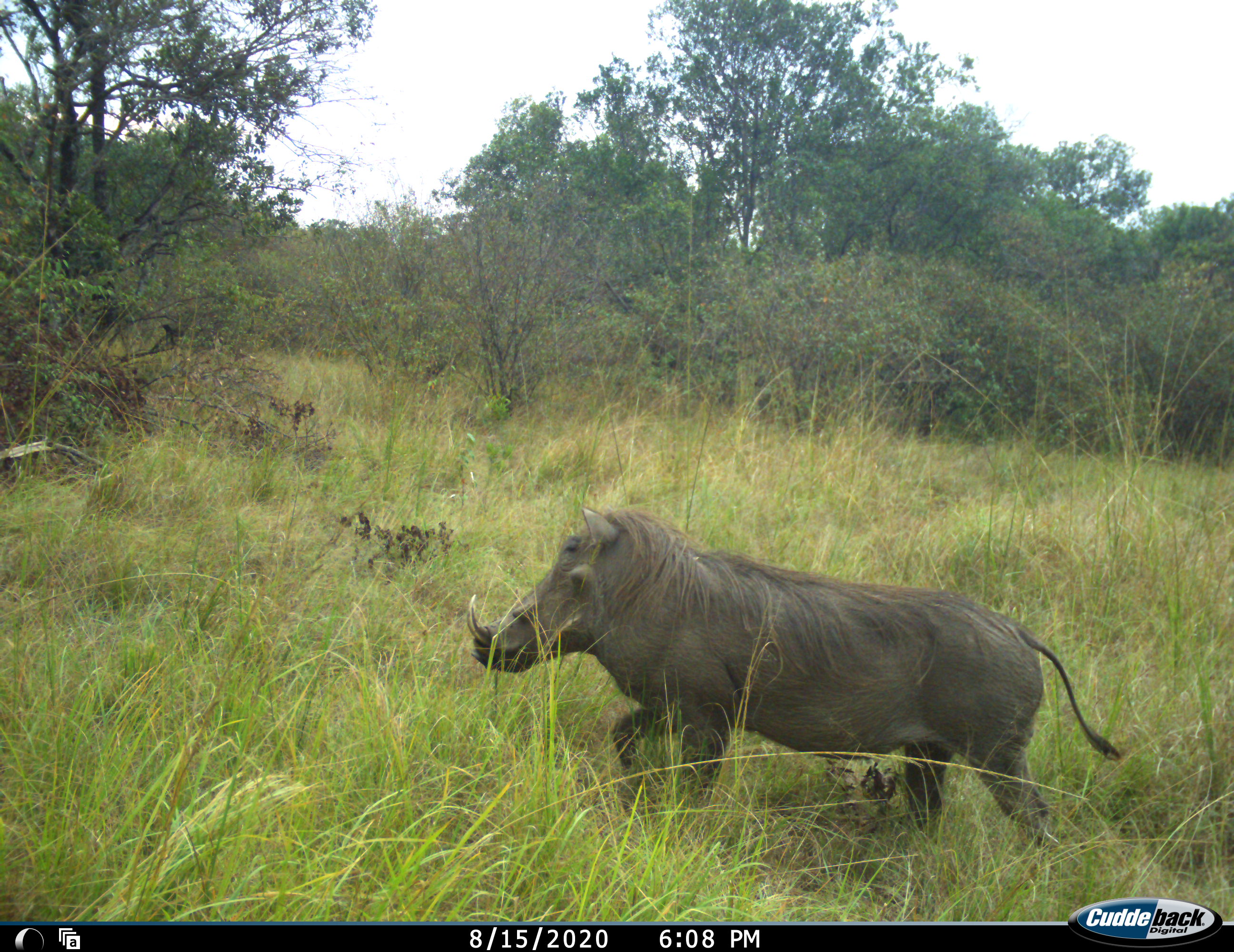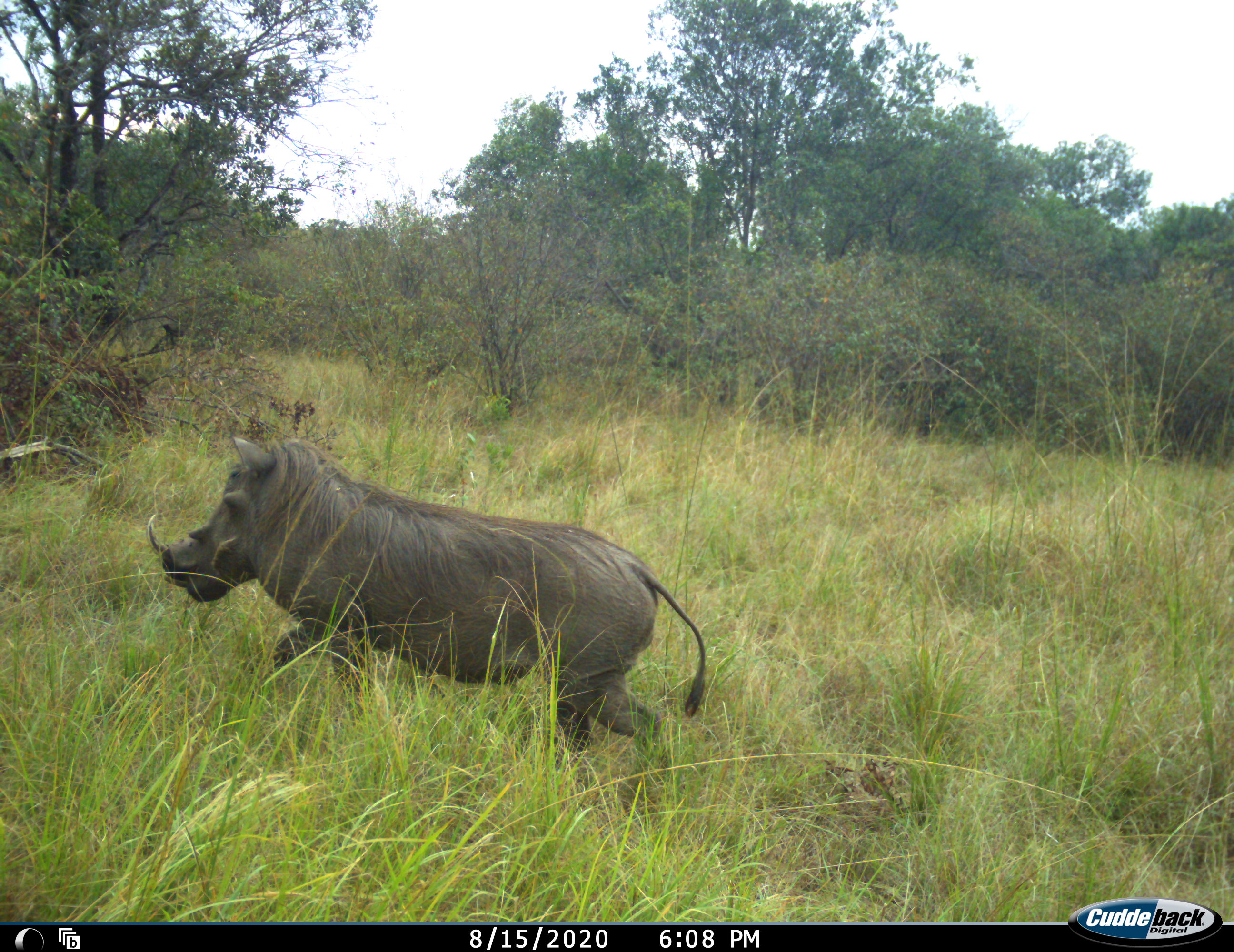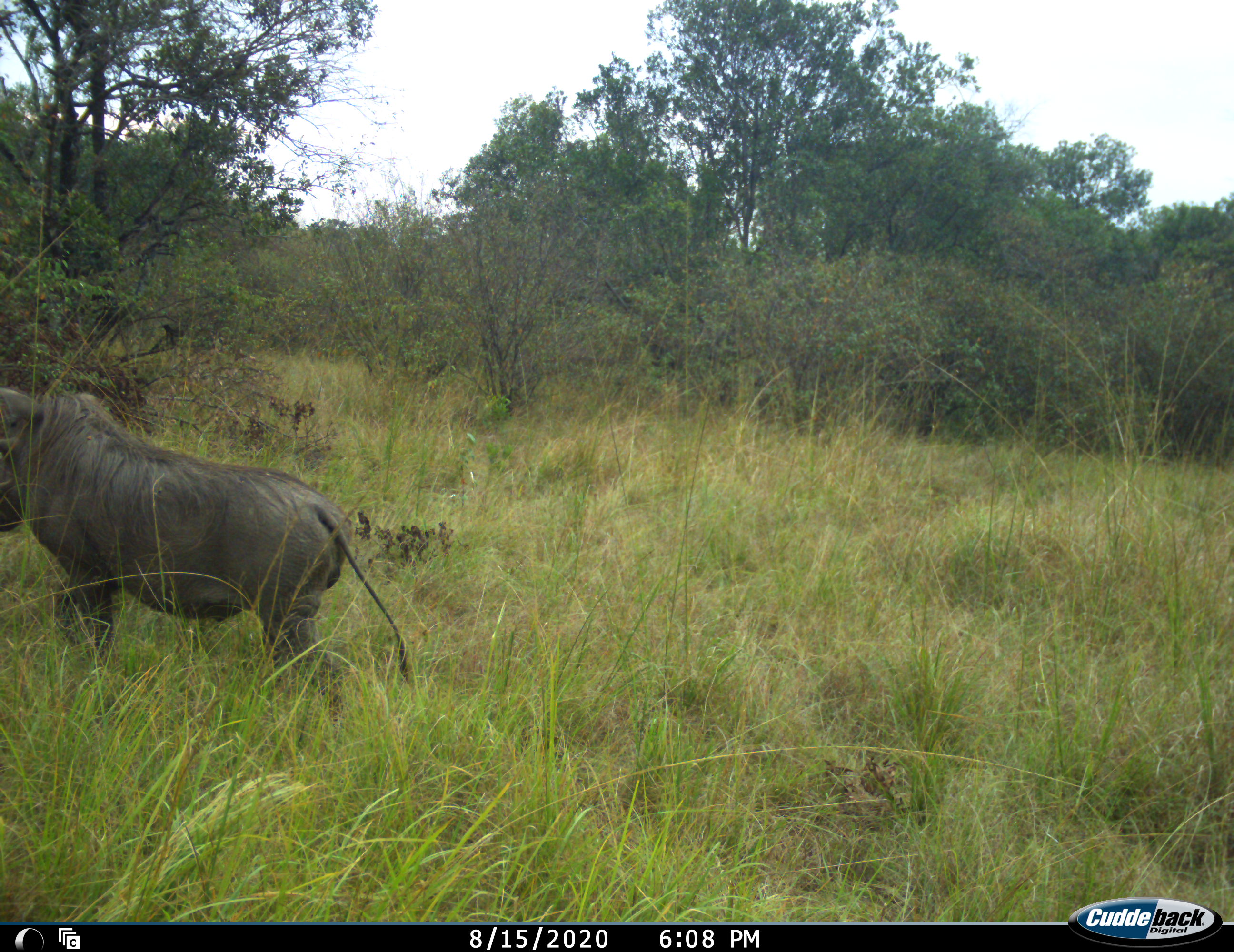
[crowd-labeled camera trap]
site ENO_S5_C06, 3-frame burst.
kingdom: Animalia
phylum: Chordata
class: Mammalia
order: Artiodactyla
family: Suidae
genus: Phacochoerus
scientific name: Phacochoerus africanus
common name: warthog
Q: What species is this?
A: Warthog (Phacochoerus africanus).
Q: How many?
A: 1.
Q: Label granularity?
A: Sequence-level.